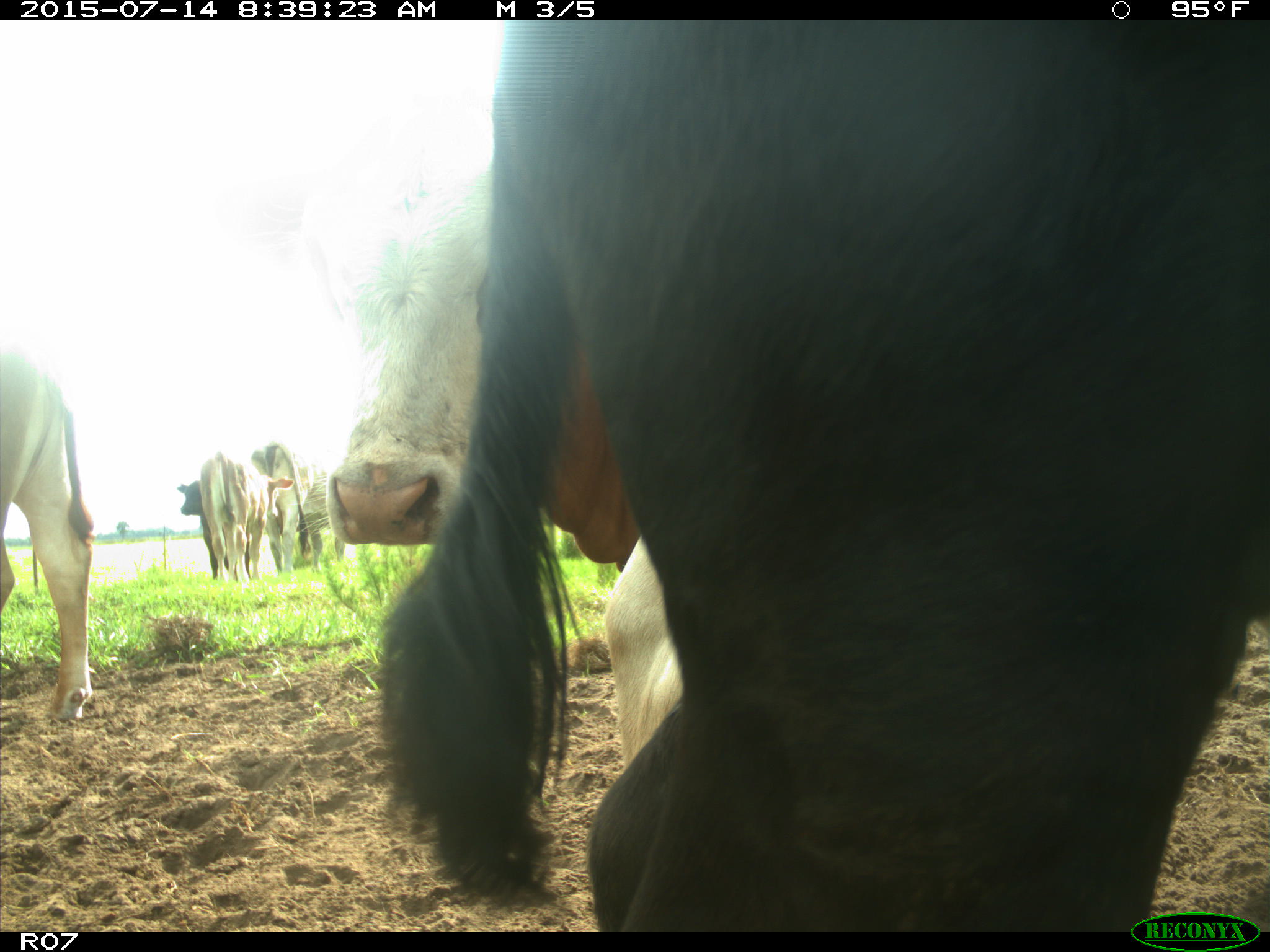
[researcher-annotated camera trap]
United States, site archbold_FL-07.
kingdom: Animalia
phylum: Chordata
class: Mammalia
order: Artiodactyla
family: Bovidae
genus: Bos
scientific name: Bos taurus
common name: domestic cow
Bos taurus (domestic cow).